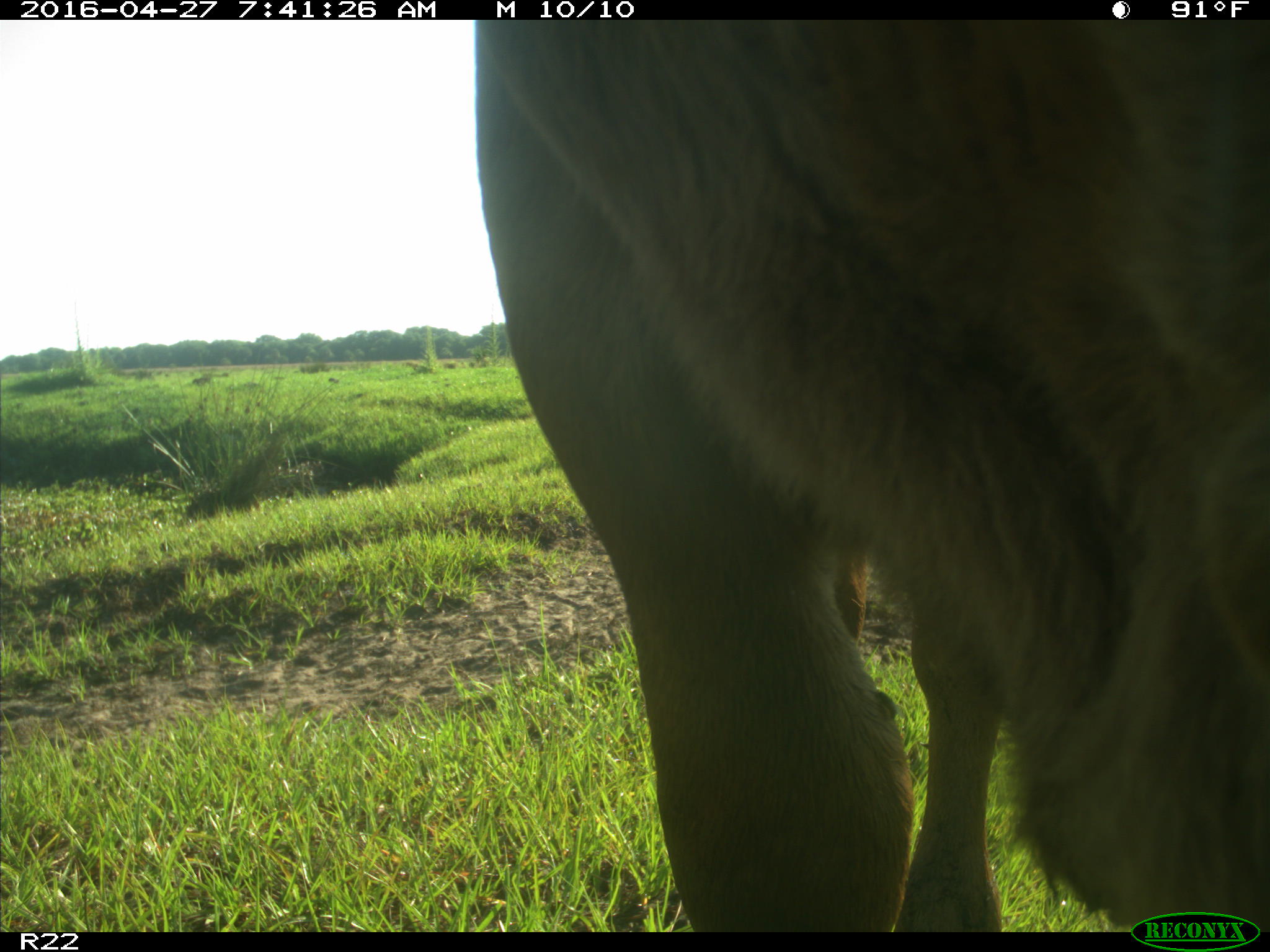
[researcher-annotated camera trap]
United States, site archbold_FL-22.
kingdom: Animalia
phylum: Chordata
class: Mammalia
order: Artiodactyla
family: Bovidae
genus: Bos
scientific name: Bos taurus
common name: domestic cow